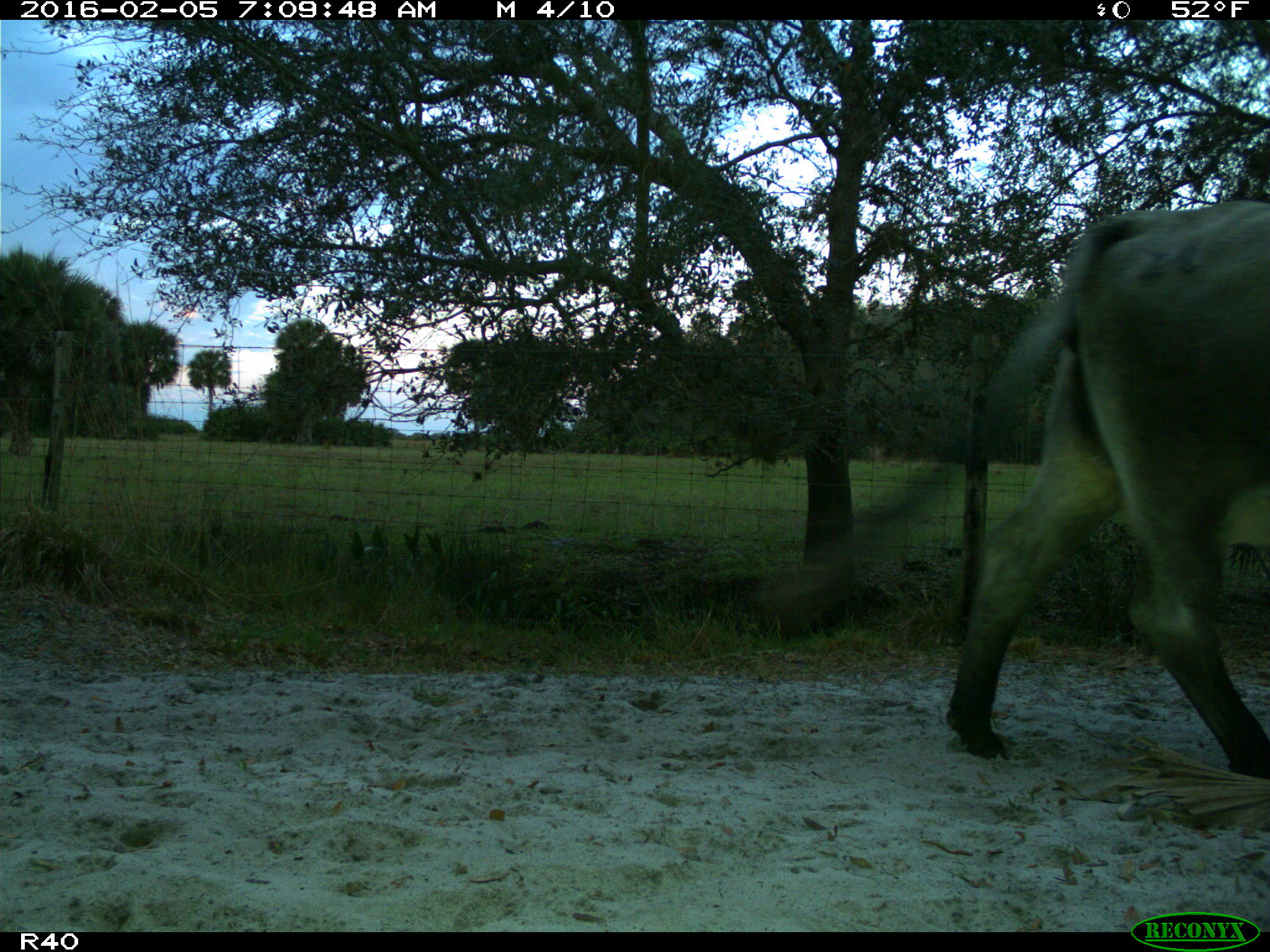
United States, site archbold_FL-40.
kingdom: Animalia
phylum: Chordata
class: Mammalia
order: Artiodactyla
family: Bovidae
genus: Bos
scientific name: Bos taurus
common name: domestic cow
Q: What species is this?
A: Bos taurus (domestic cow).